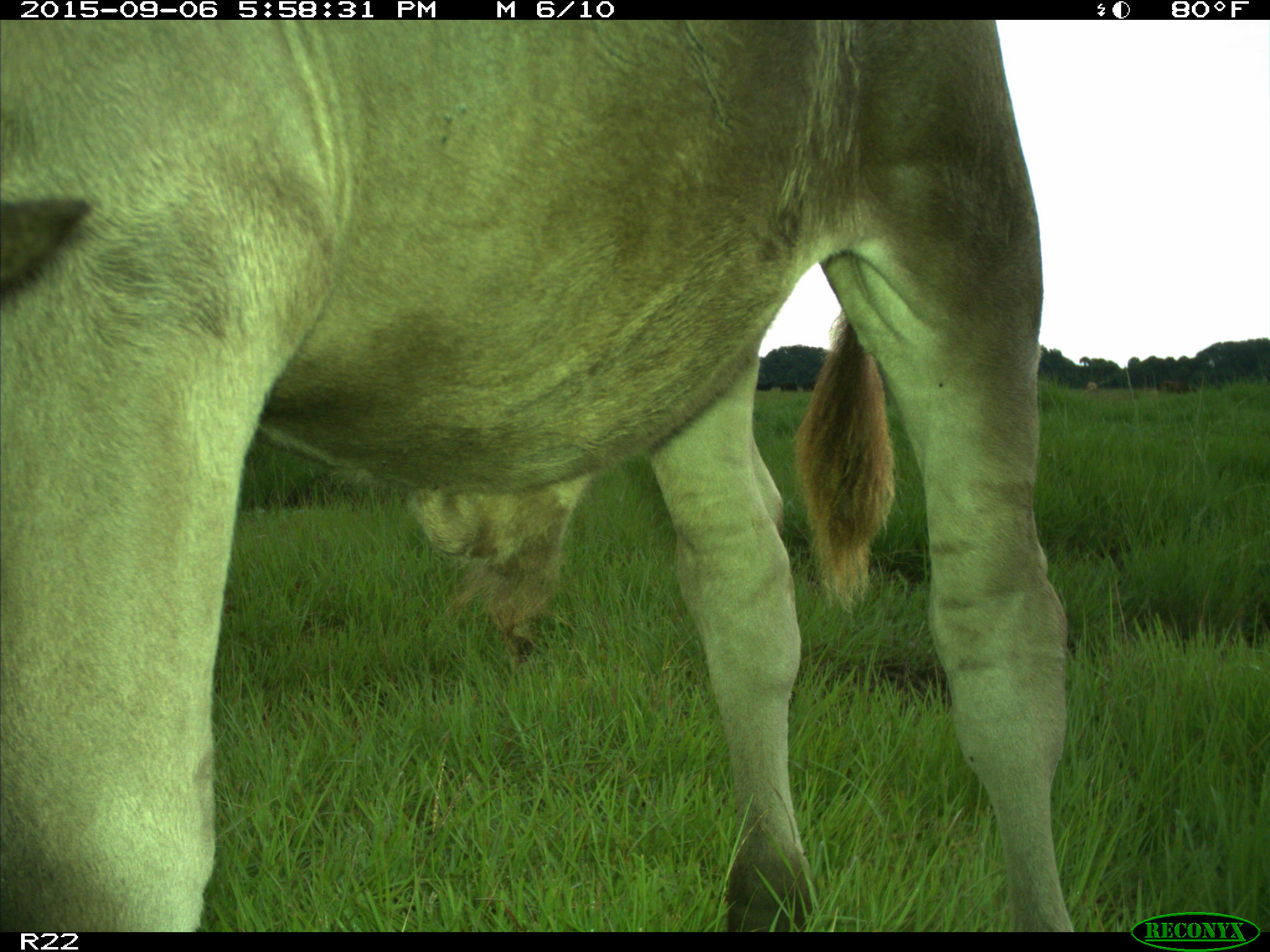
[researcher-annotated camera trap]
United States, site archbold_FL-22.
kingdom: Animalia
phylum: Chordata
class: Mammalia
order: Artiodactyla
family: Bovidae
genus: Bos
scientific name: Bos taurus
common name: domestic cow